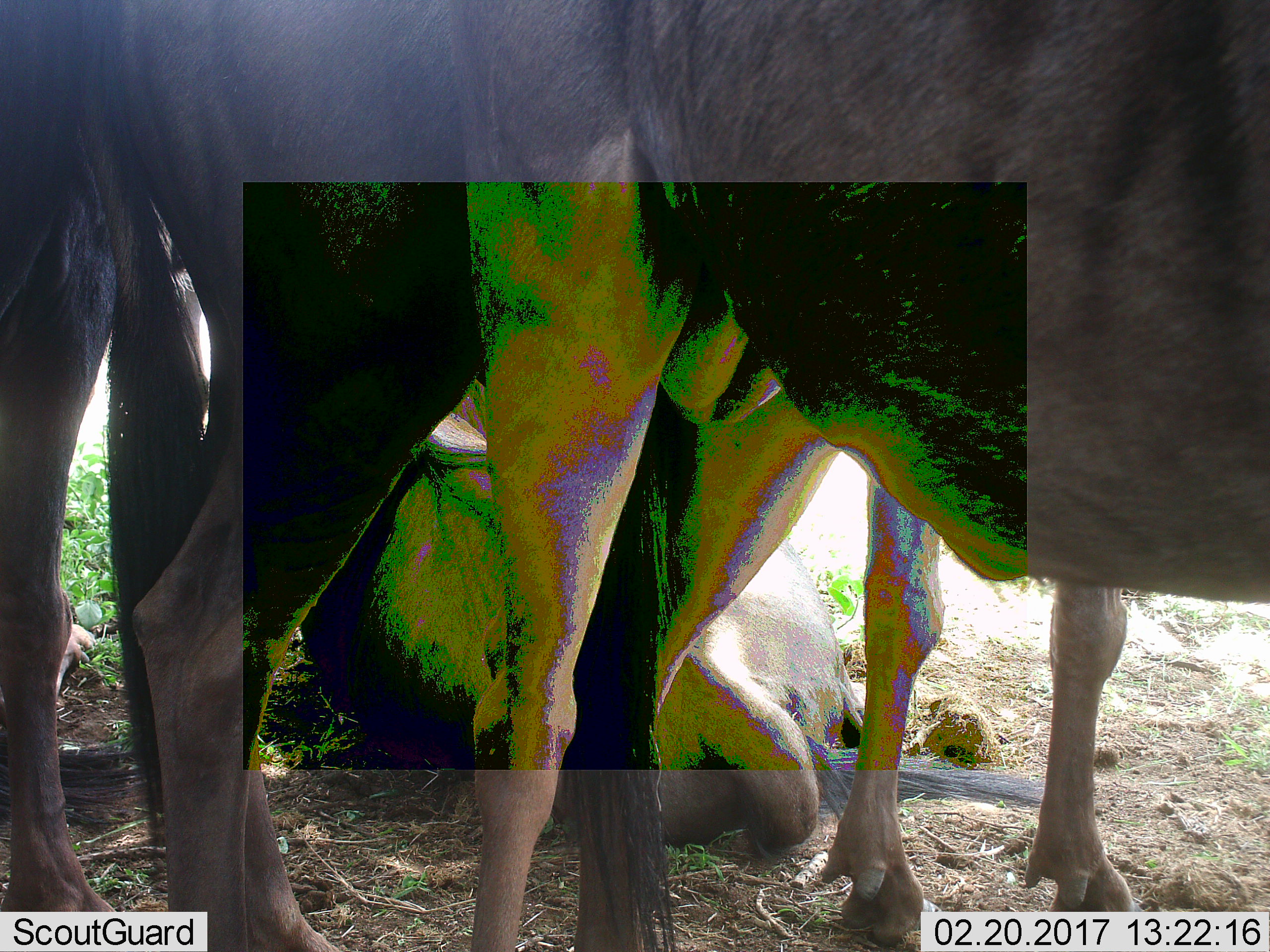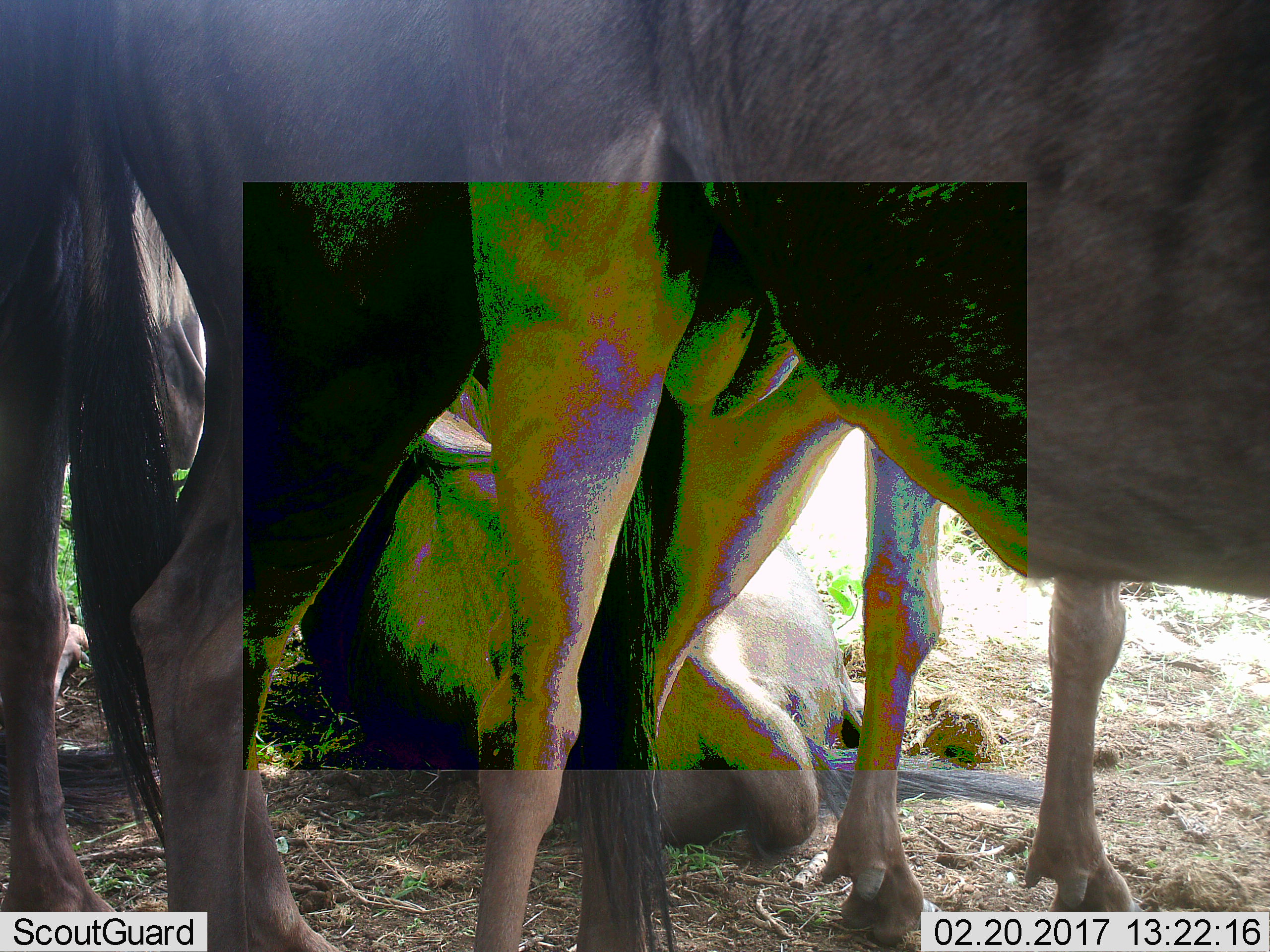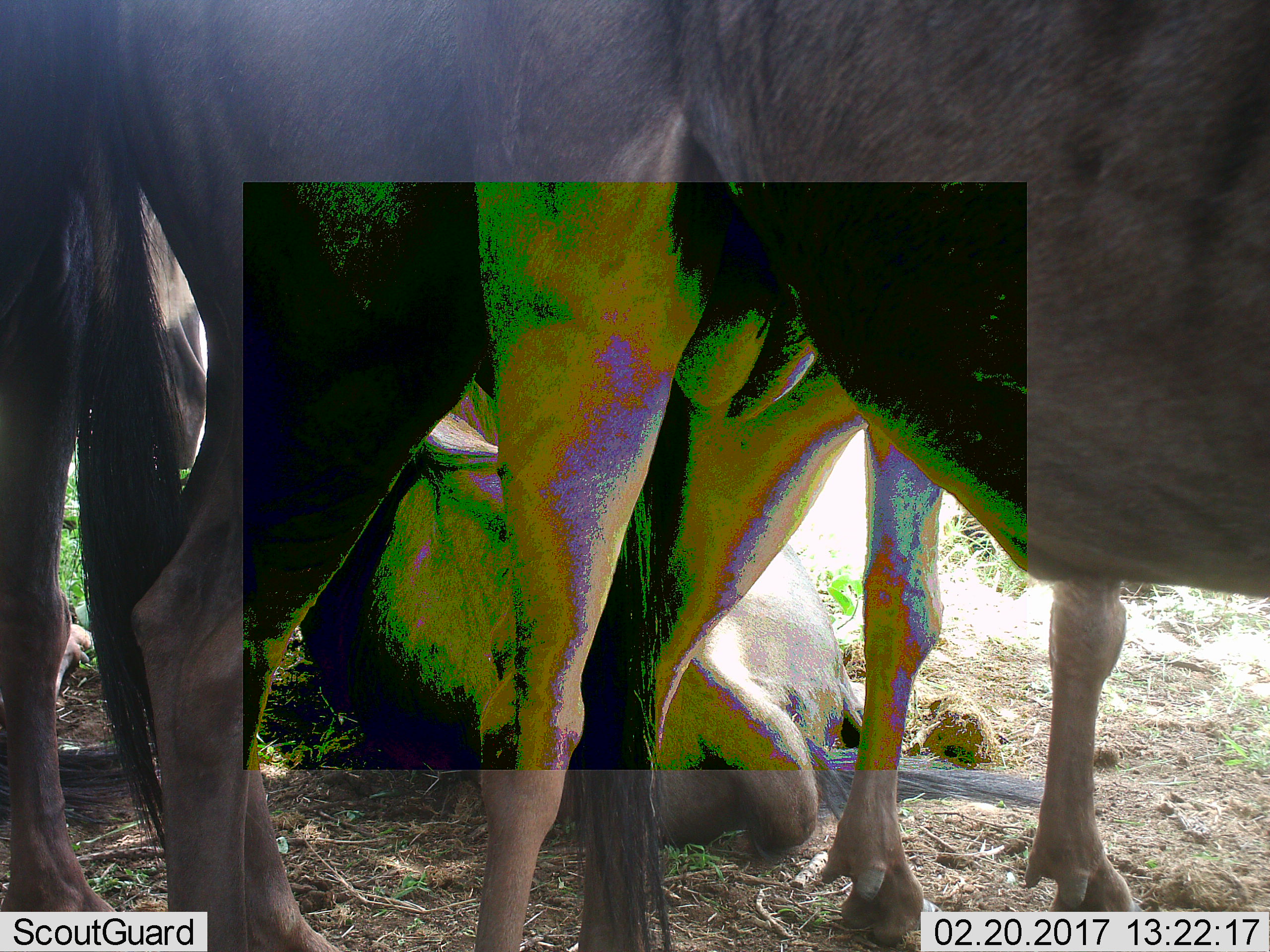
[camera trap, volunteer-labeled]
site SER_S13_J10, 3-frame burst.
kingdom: Animalia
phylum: Chordata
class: Mammalia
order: Artiodactyla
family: Bovidae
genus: Connochaetes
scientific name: Connochaetes taurinus taurinus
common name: blue wildebeest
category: wildebeestblue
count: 3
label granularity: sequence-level